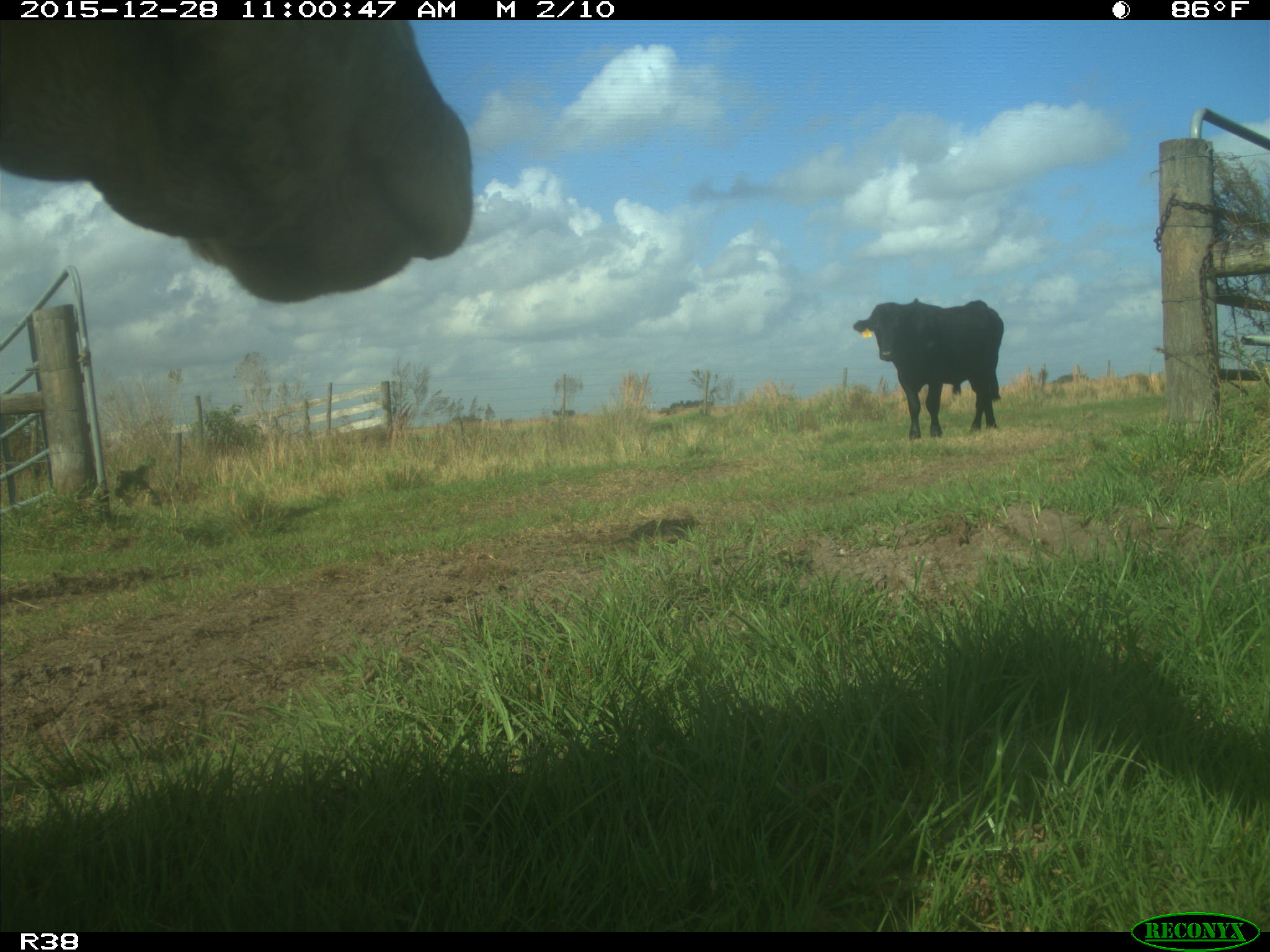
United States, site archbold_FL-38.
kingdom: Animalia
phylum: Chordata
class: Mammalia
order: Artiodactyla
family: Bovidae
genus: Bos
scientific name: Bos taurus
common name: domestic cow